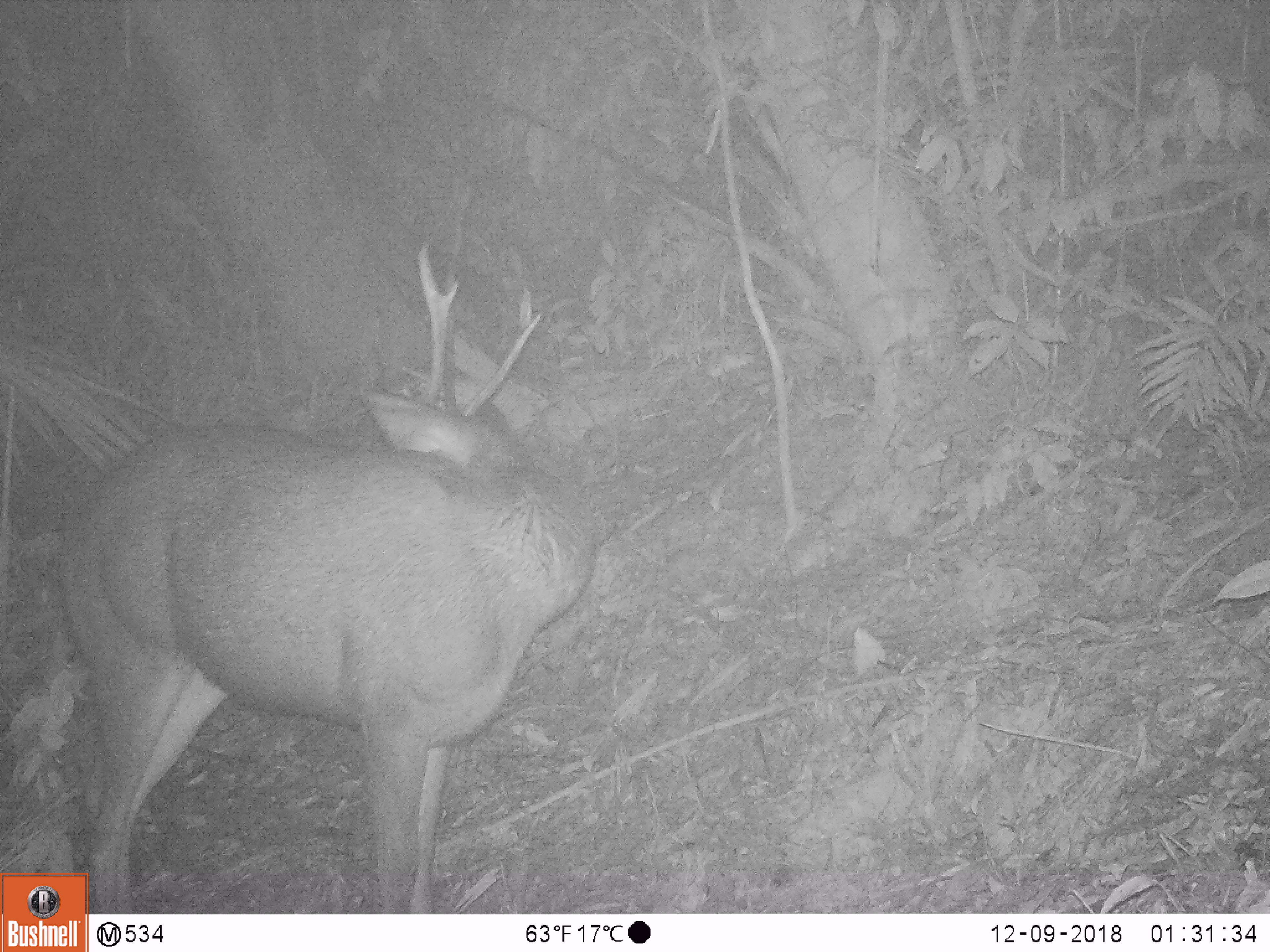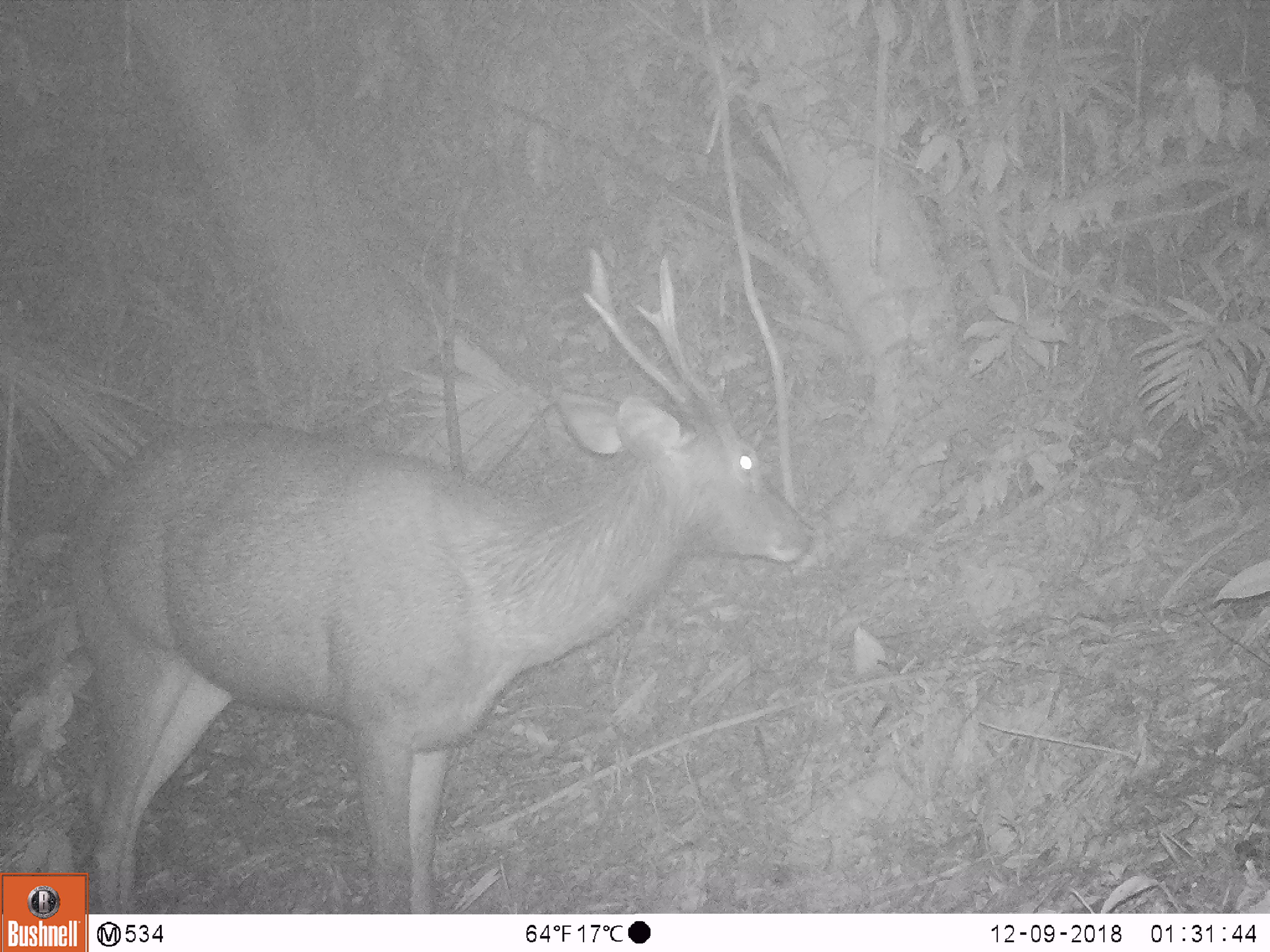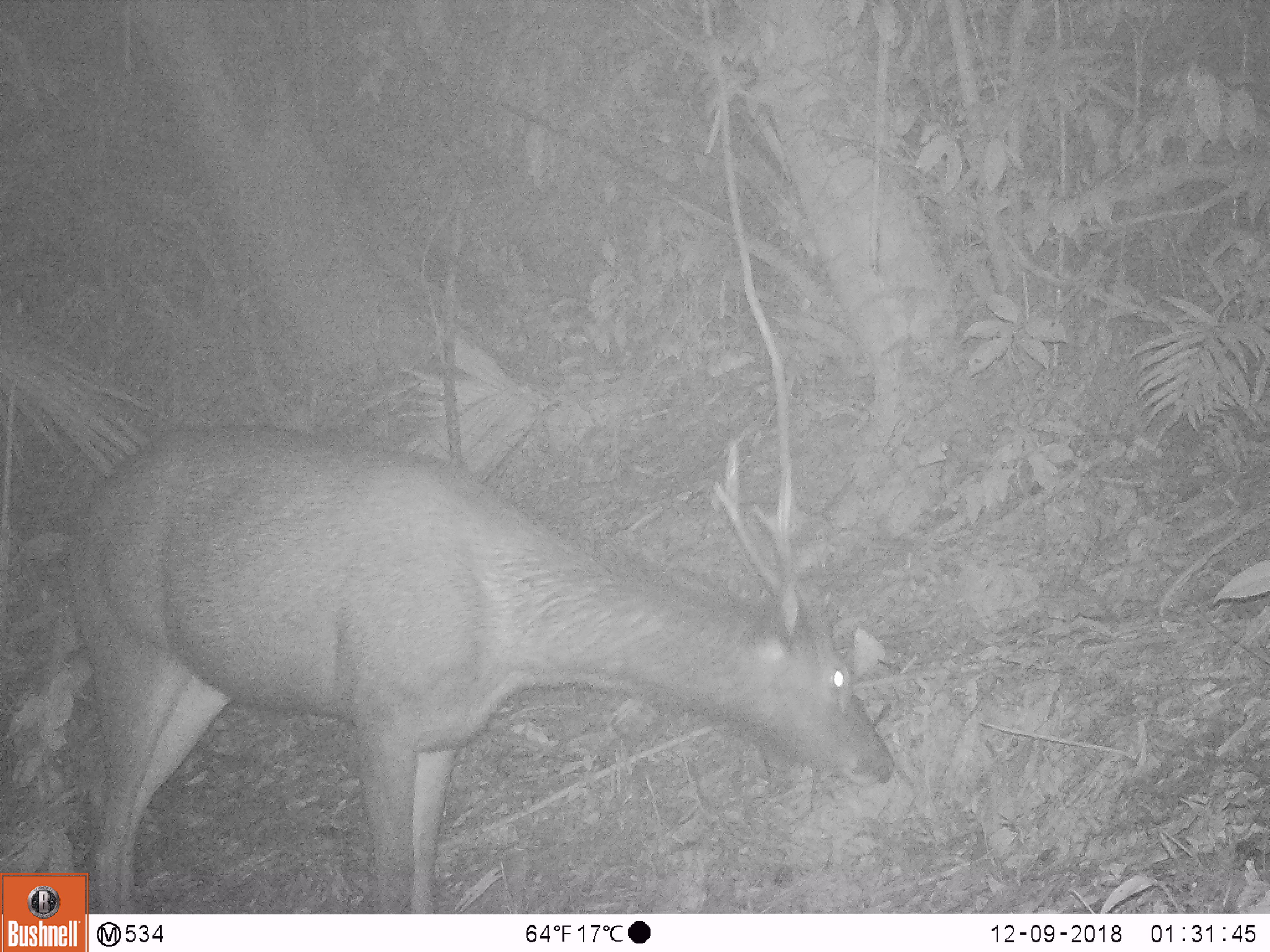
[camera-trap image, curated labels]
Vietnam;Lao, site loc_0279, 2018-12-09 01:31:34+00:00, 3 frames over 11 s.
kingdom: Animalia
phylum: Chordata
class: Mammalia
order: Artiodactyla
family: Cervidae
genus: Rusa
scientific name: Rusa unicolor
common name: sambar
Sambar (Rusa unicolor). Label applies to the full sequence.